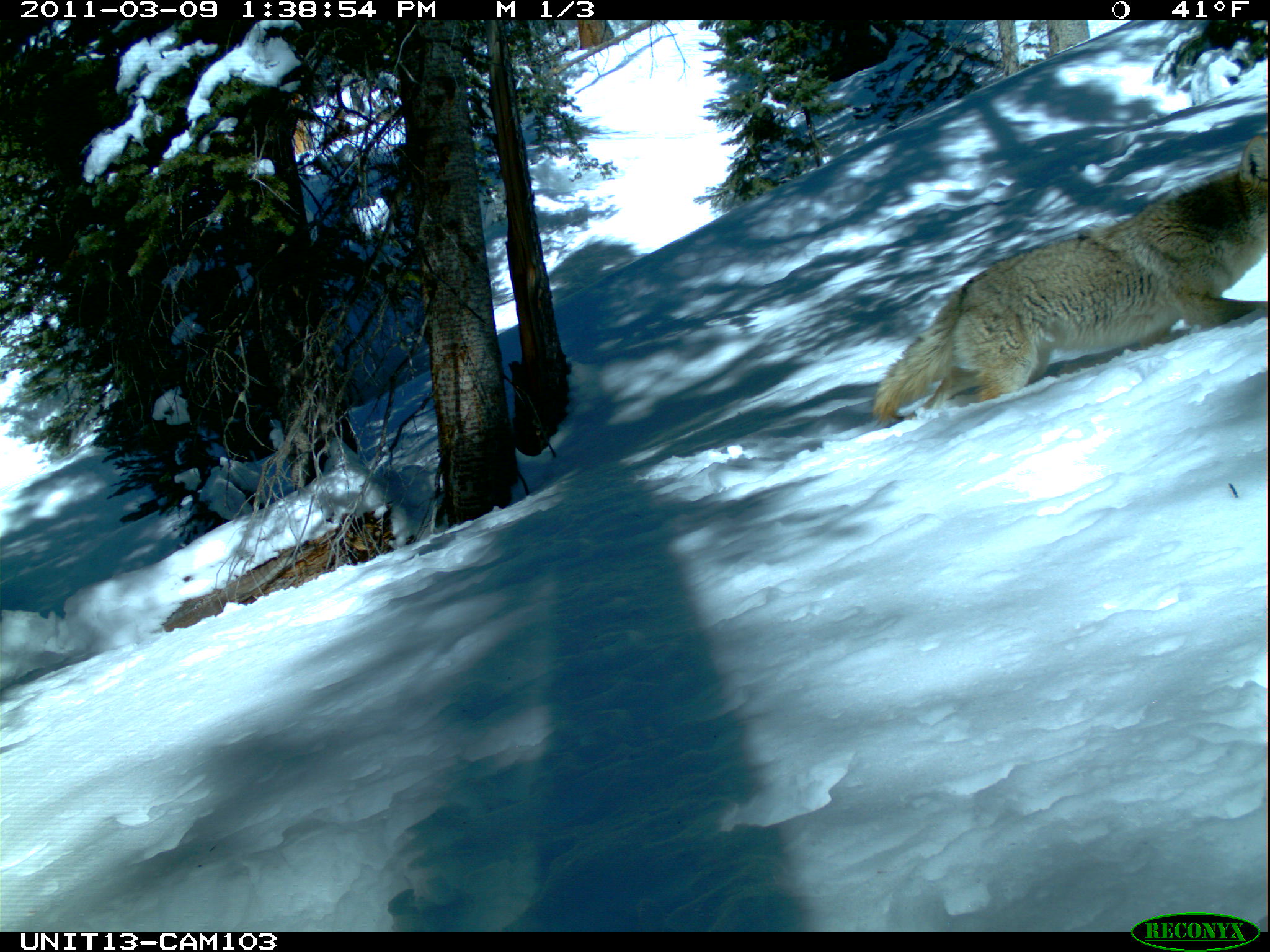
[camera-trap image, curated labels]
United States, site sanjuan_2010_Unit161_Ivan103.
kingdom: Animalia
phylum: Chordata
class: Mammalia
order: Carnivora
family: Canidae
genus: Canis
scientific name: Canis latrans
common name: coyote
Canis latrans (coyote).